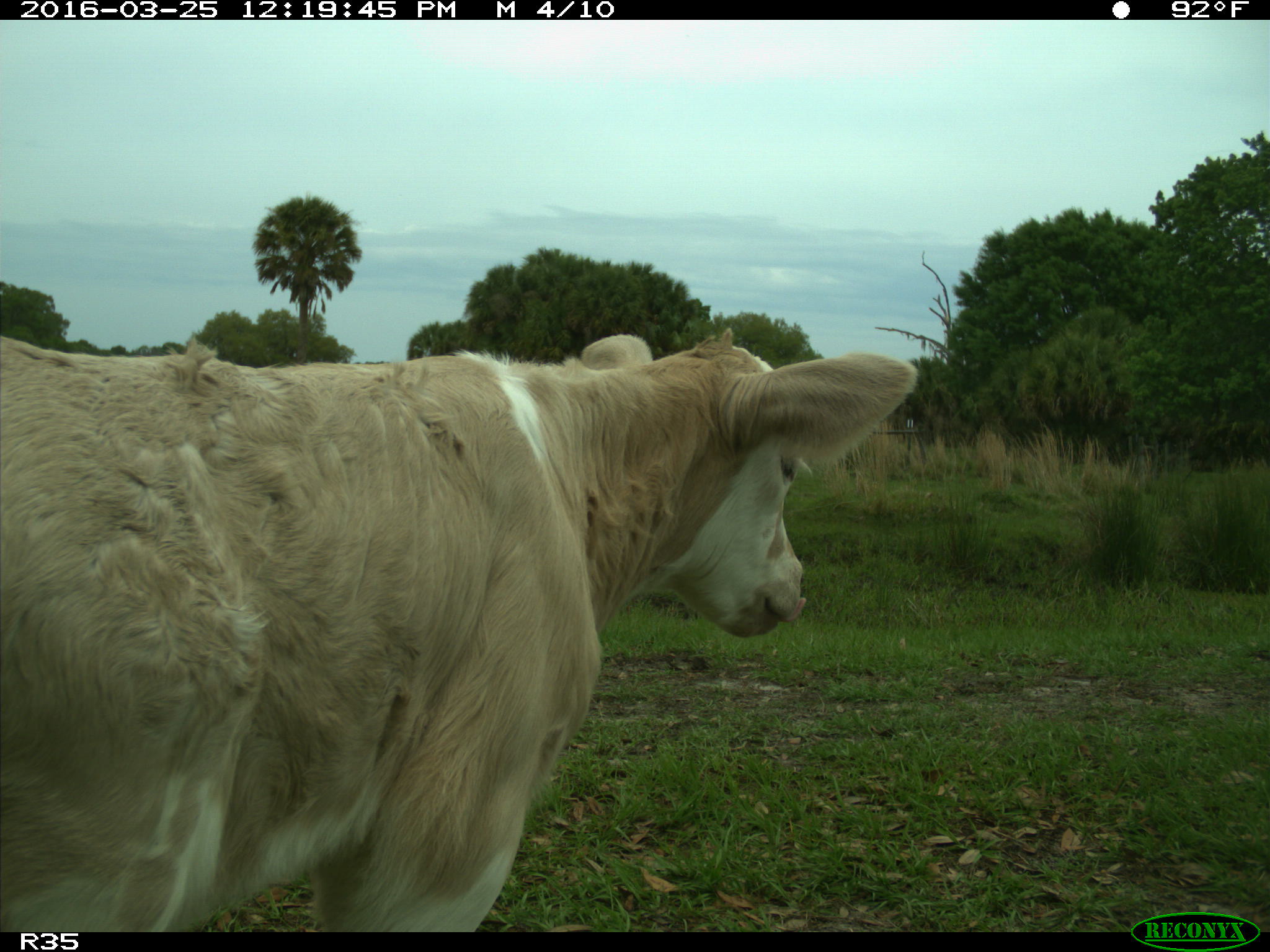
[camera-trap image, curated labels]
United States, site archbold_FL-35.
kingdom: Animalia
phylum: Chordata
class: Mammalia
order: Artiodactyla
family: Bovidae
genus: Bos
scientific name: Bos taurus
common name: domestic cow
Bos taurus (domestic cow).